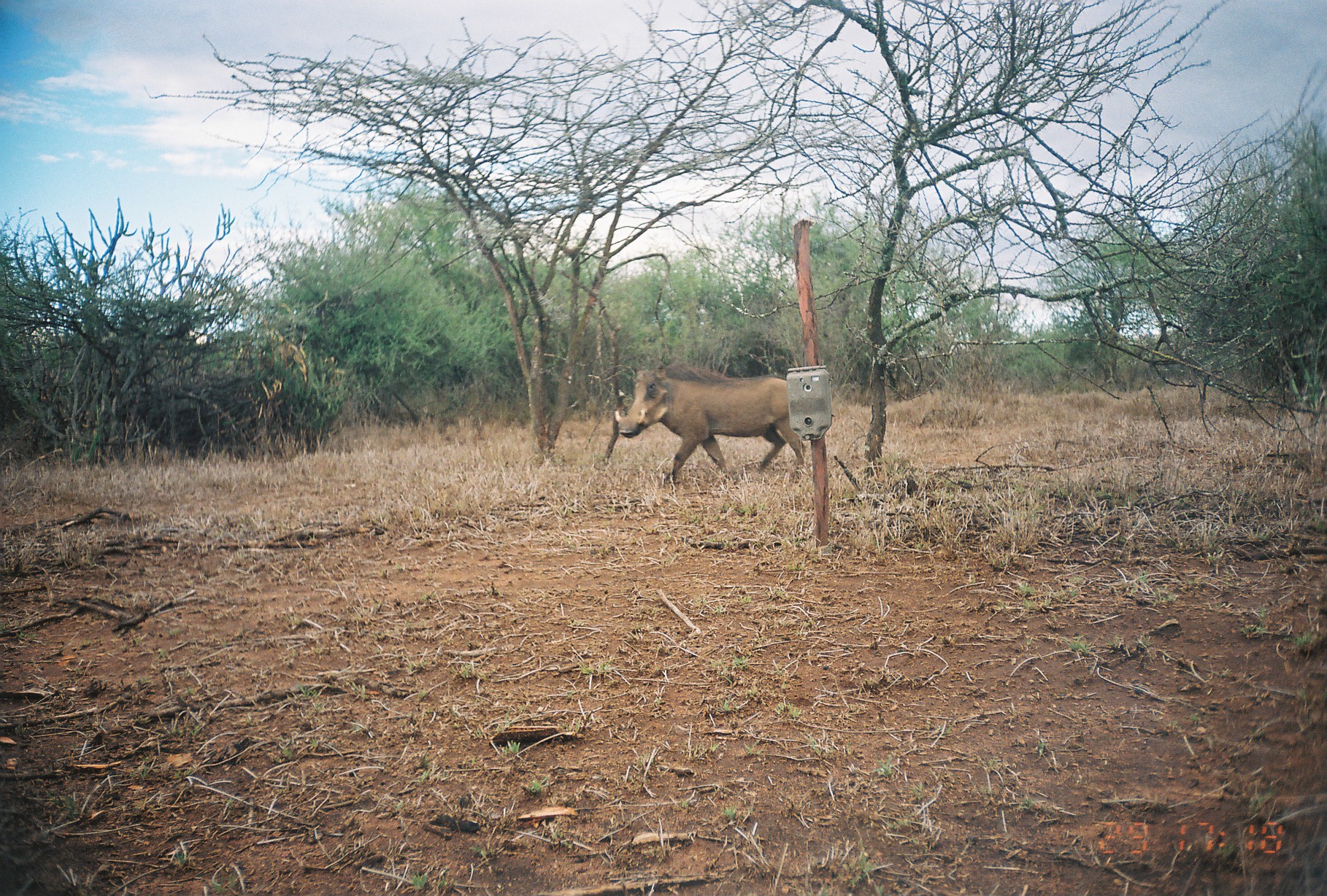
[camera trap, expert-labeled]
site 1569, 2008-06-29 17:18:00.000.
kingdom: Animalia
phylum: Chordata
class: Mammalia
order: Artiodactyla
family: Suidae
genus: Phacochoerus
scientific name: Phacochoerus africanus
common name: common warthog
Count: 1.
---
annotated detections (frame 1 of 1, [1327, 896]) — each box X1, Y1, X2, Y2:
phacochoerus africanus: 612, 360, 808, 490